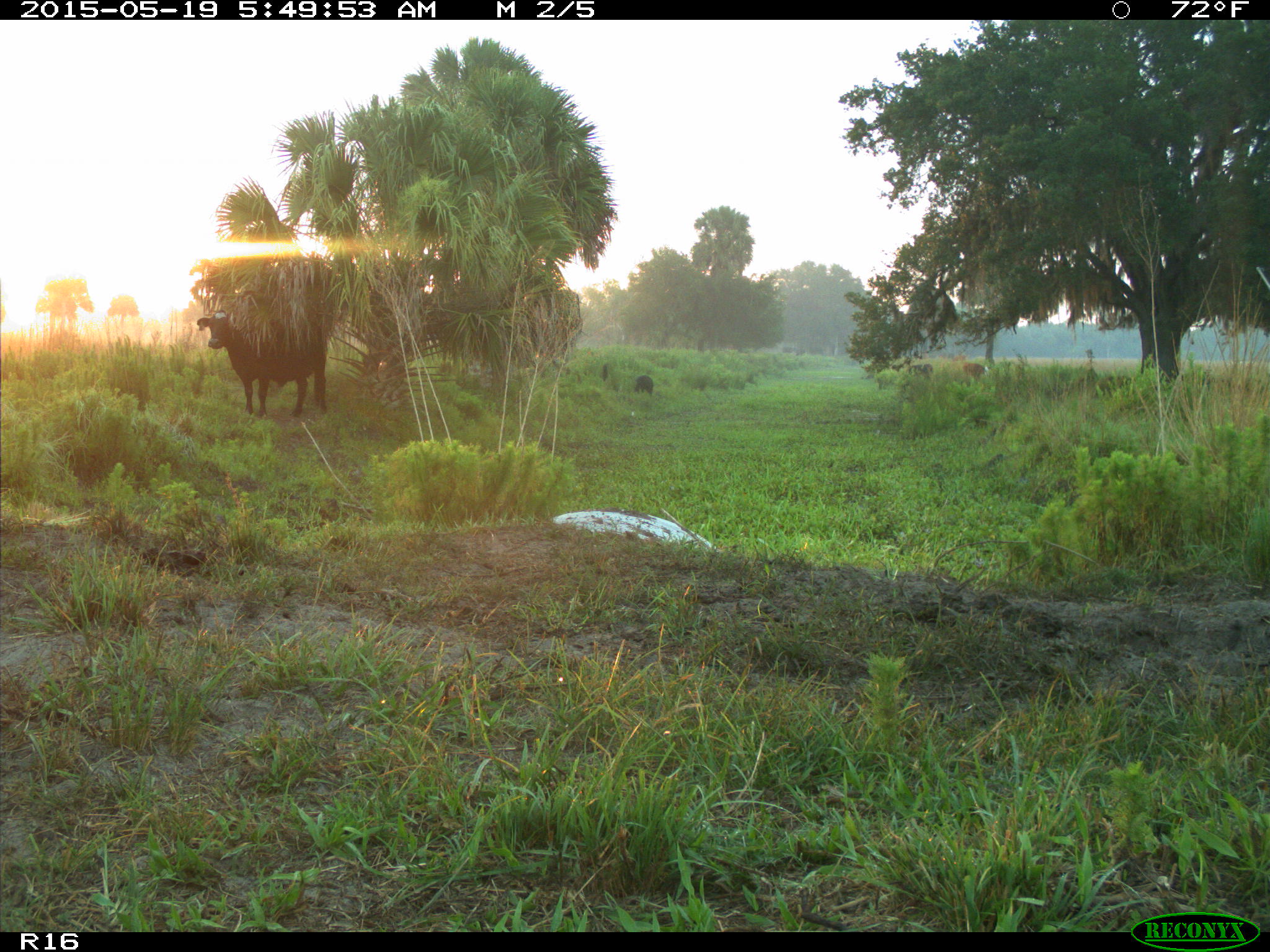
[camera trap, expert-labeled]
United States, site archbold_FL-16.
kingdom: Animalia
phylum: Chordata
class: Mammalia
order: Artiodactyla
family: Suidae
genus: Sus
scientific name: Sus scrofa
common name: wild boar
Sus scrofa (wild boar).